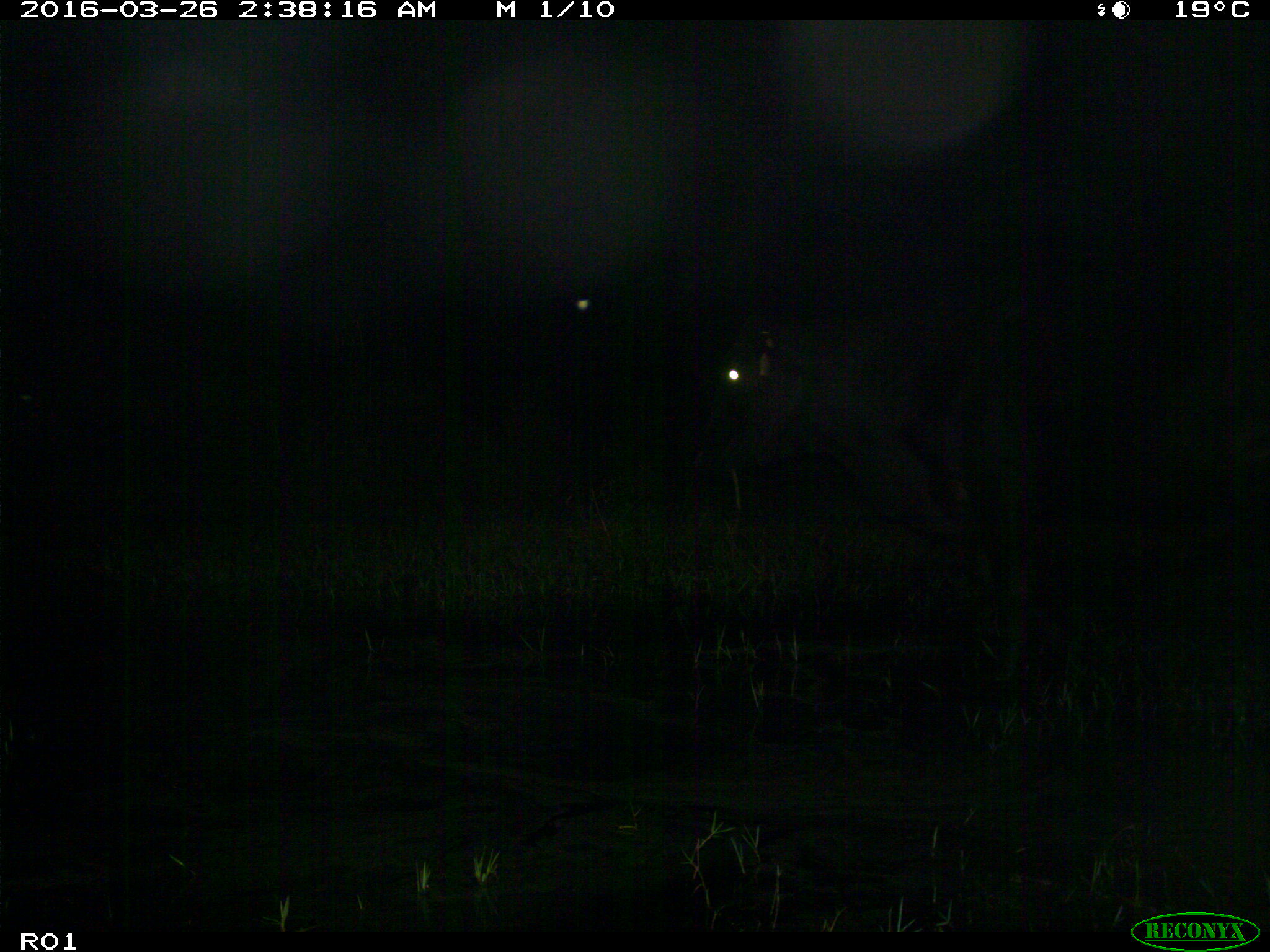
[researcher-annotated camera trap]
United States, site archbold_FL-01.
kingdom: Animalia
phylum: Chordata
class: Mammalia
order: Artiodactyla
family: Bovidae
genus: Bos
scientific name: Bos taurus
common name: domestic cow